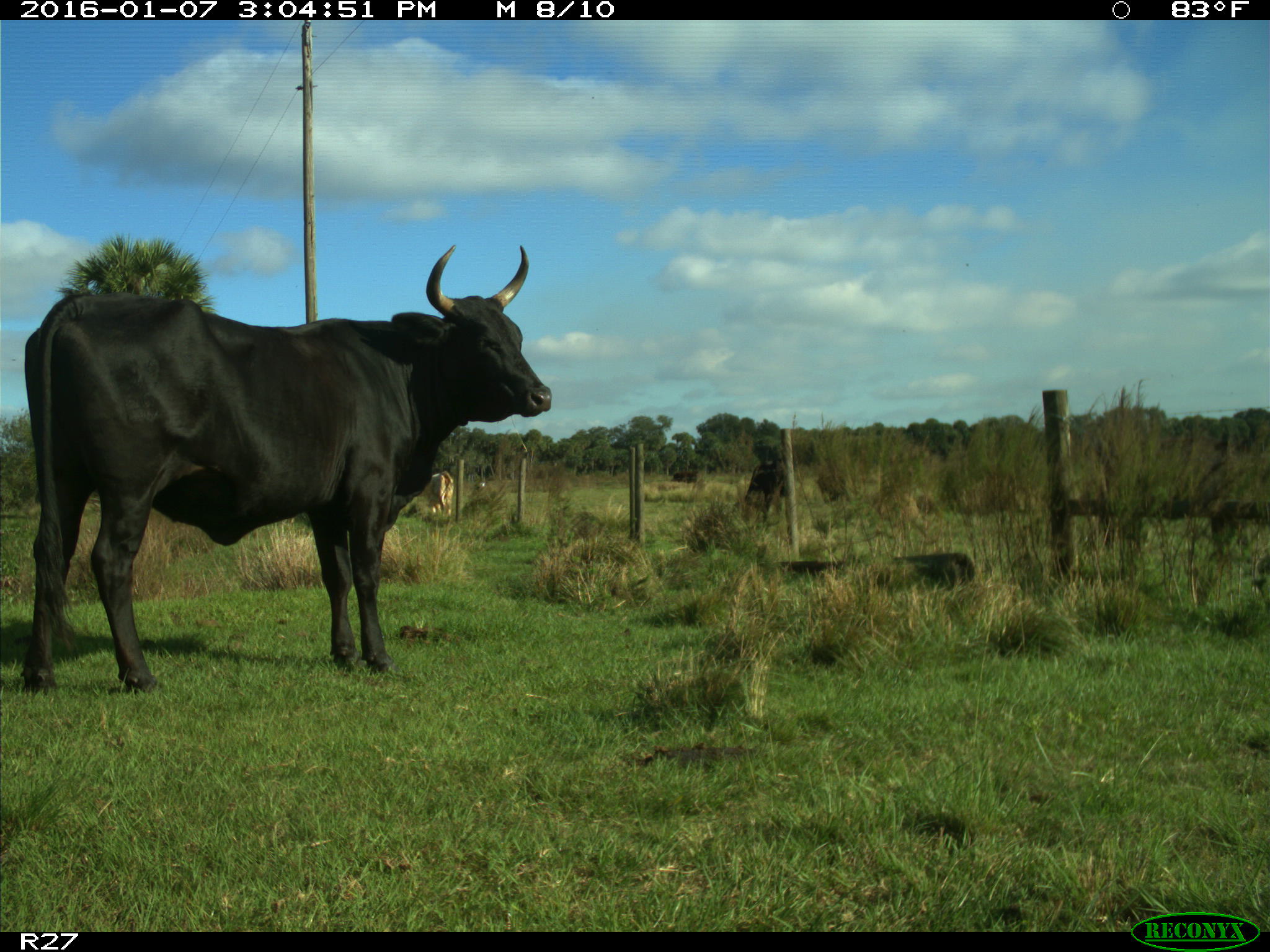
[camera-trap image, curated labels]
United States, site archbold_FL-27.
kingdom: Animalia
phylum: Chordata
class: Mammalia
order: Artiodactyla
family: Bovidae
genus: Bos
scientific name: Bos taurus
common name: domestic cow